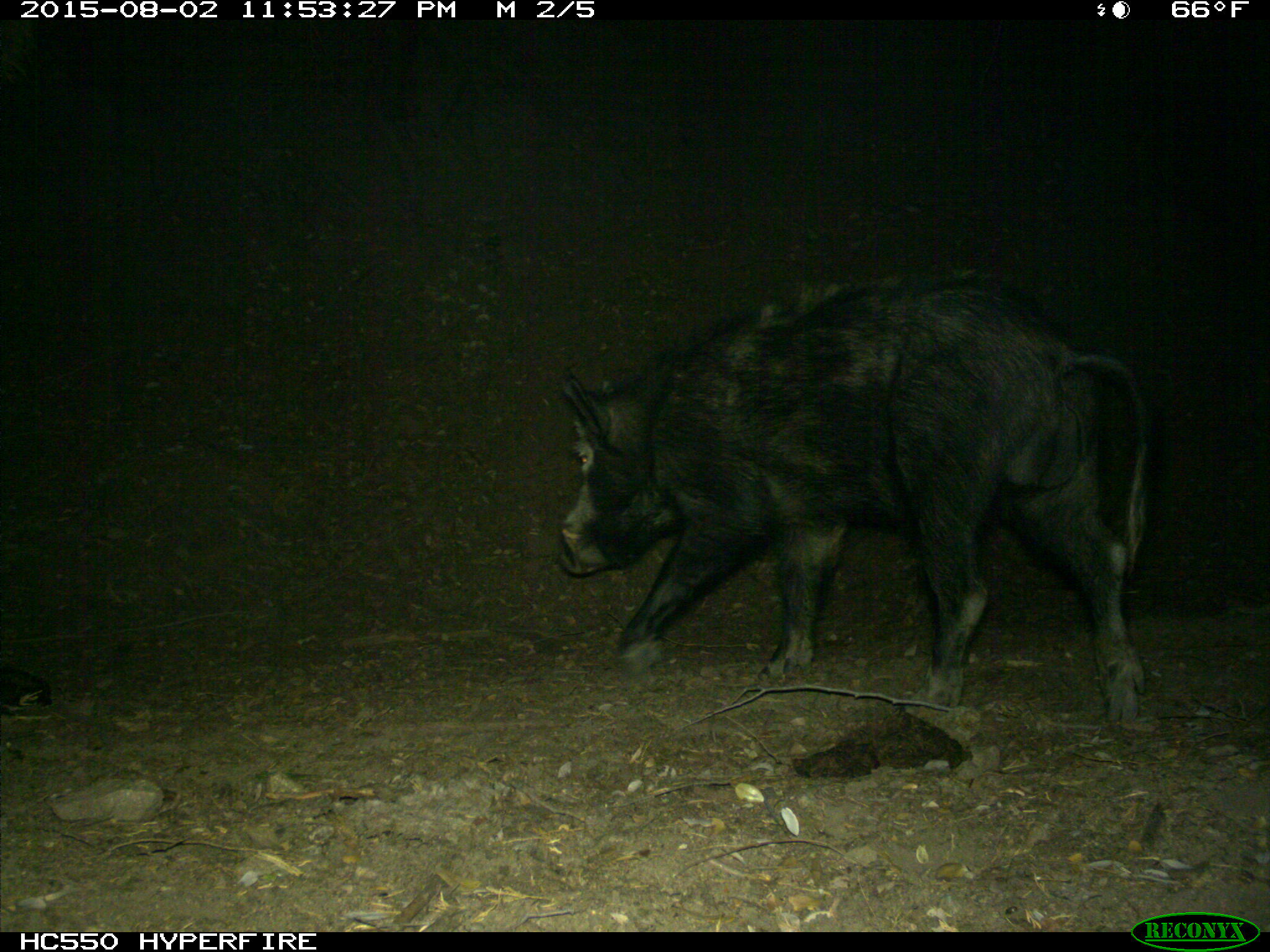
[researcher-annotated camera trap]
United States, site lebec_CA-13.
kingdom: Animalia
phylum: Chordata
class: Mammalia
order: Artiodactyla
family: Suidae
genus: Sus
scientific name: Sus scrofa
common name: wild boar